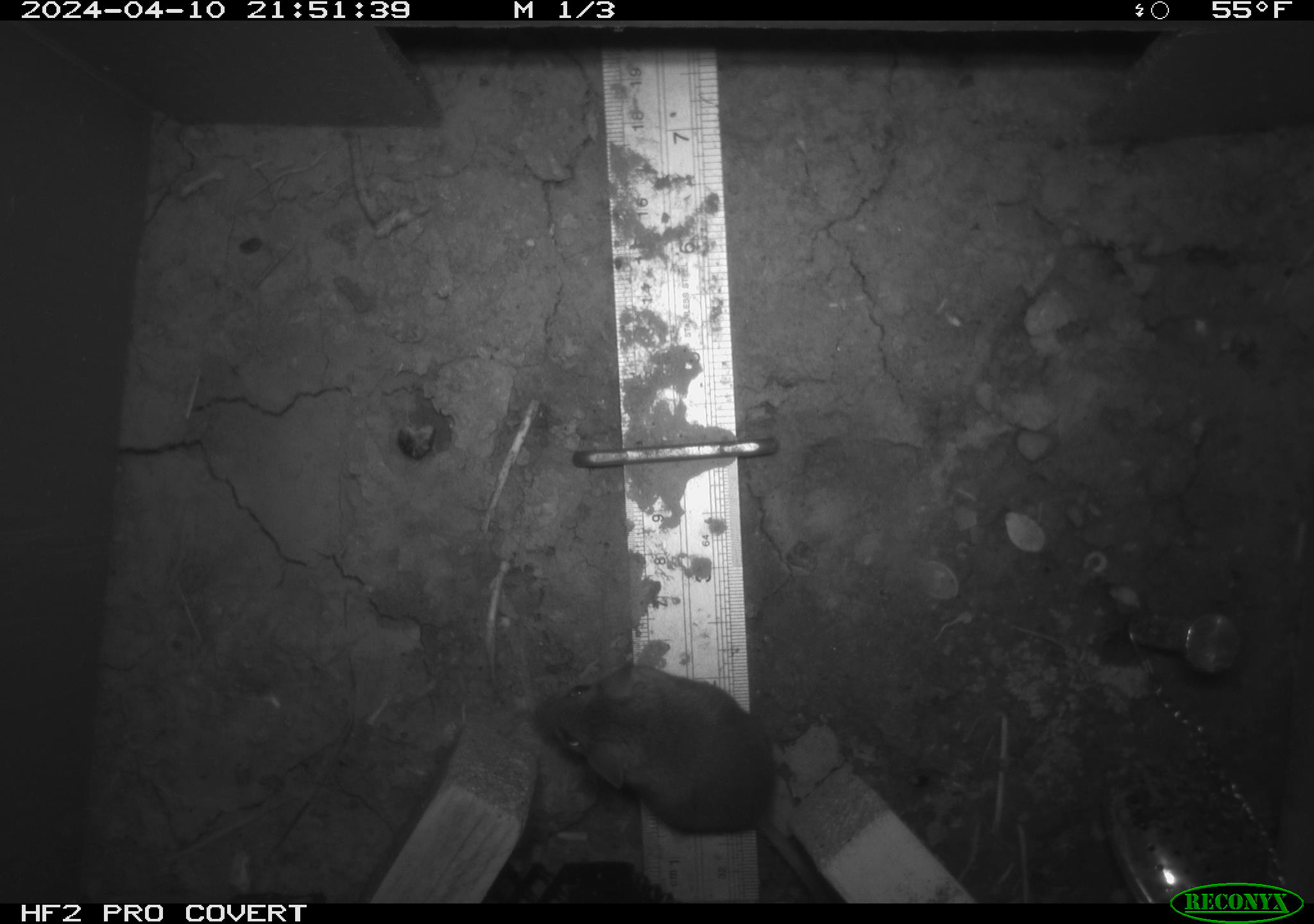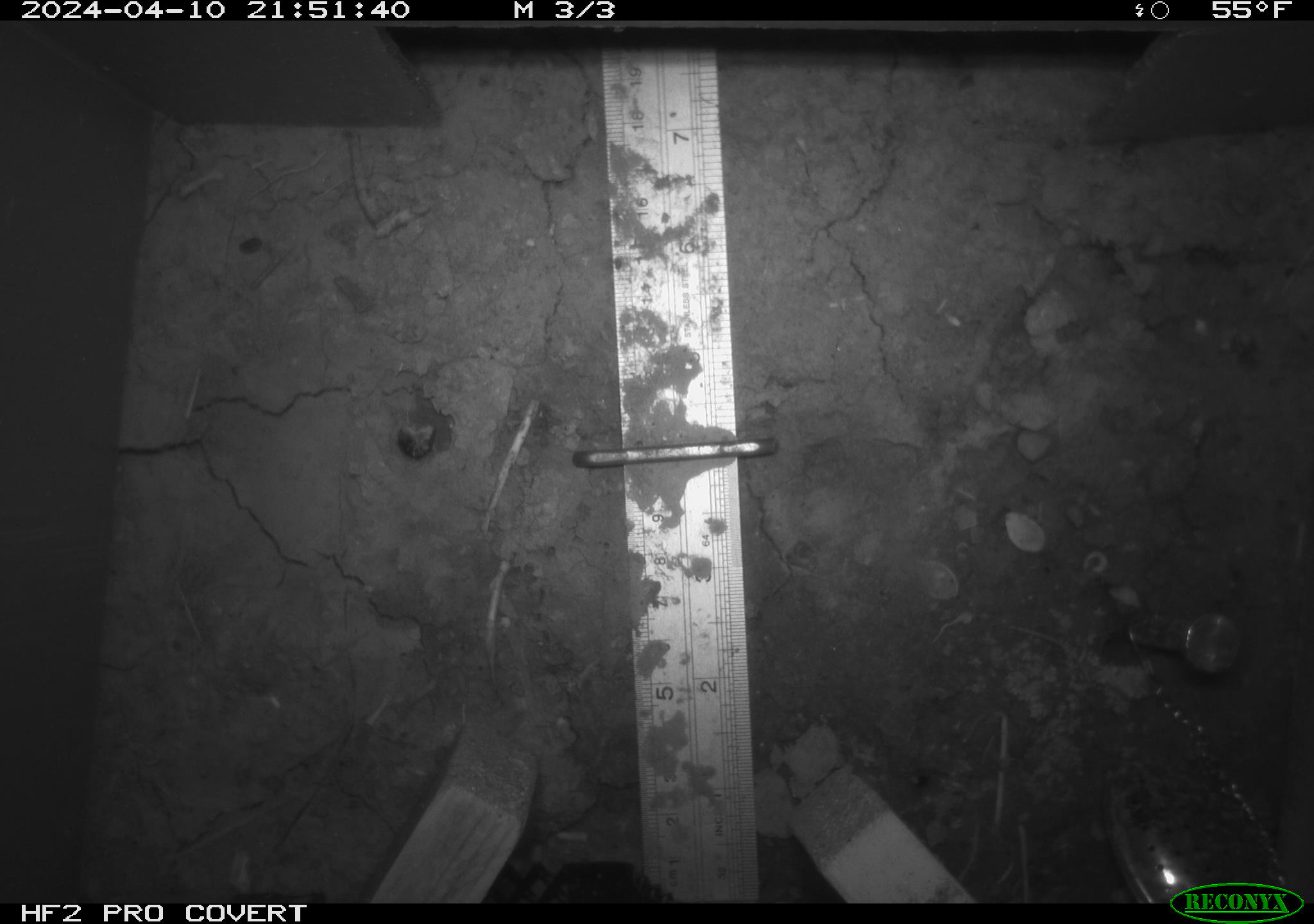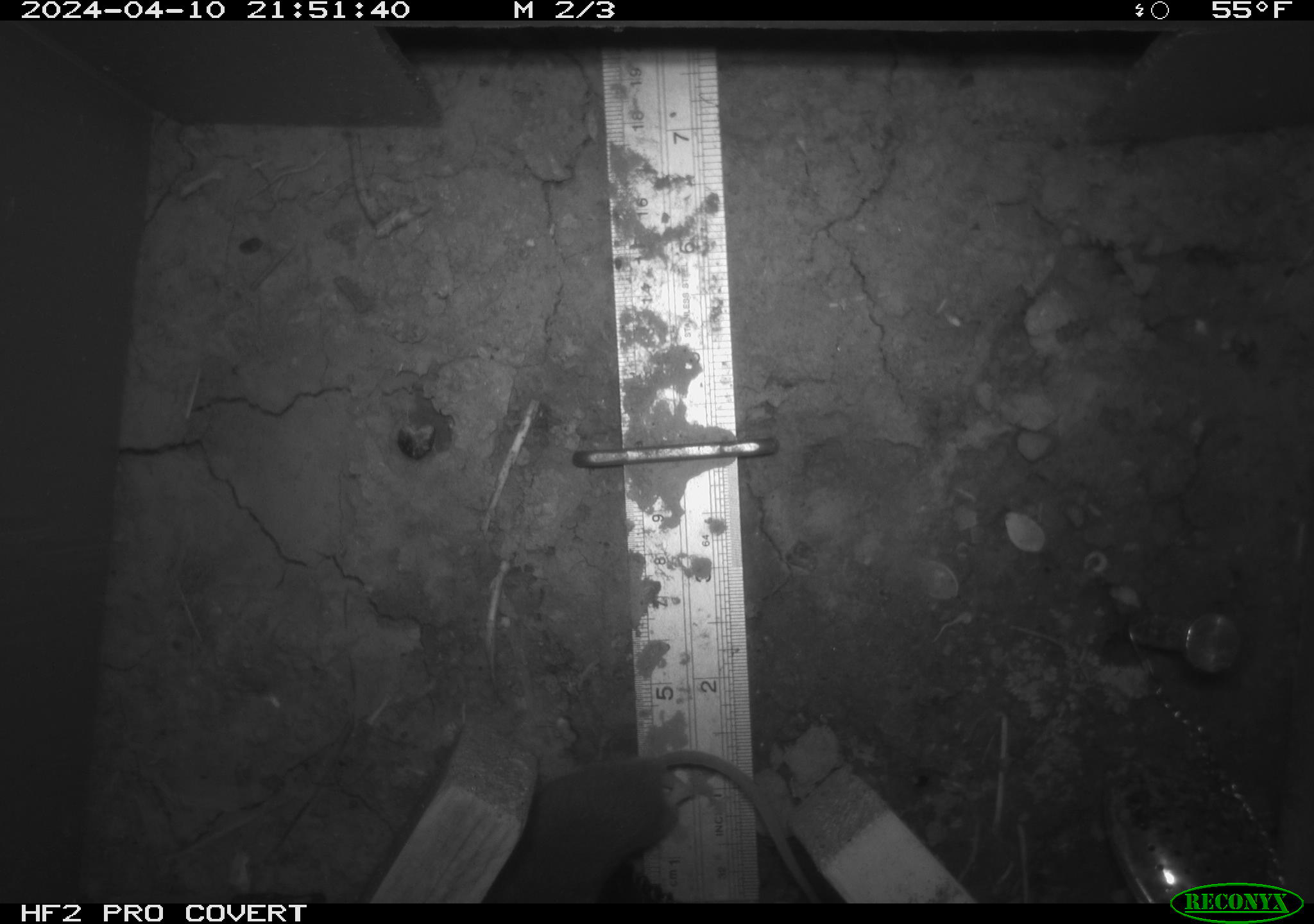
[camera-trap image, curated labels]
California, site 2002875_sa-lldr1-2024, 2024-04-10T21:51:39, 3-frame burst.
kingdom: Animalia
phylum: Chordata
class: Mammalia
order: Rodentia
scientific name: Rodentia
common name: mouse species